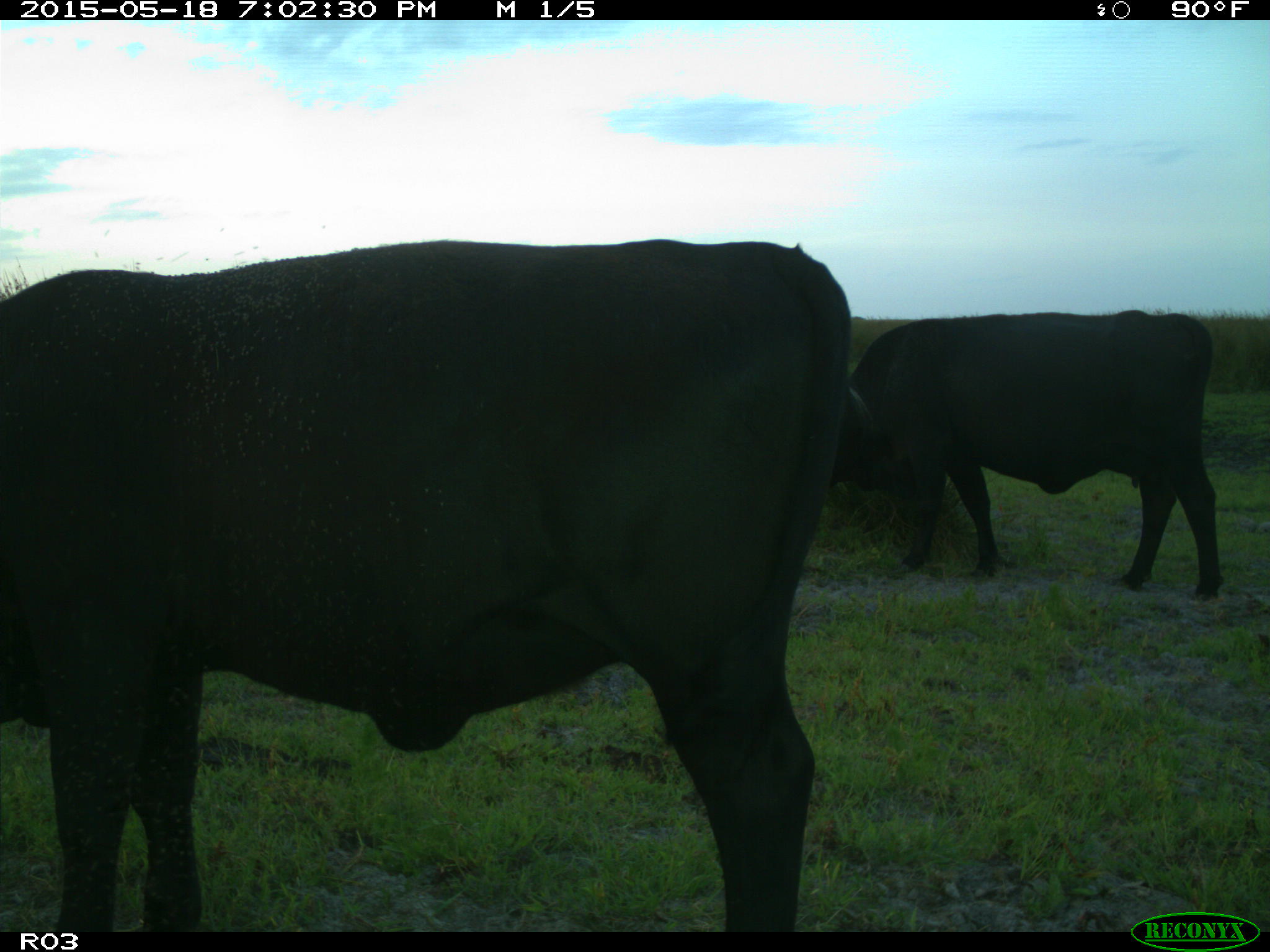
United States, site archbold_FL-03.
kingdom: Animalia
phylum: Chordata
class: Mammalia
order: Artiodactyla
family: Bovidae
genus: Bos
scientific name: Bos taurus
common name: domestic cow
Bos taurus (domestic cow).